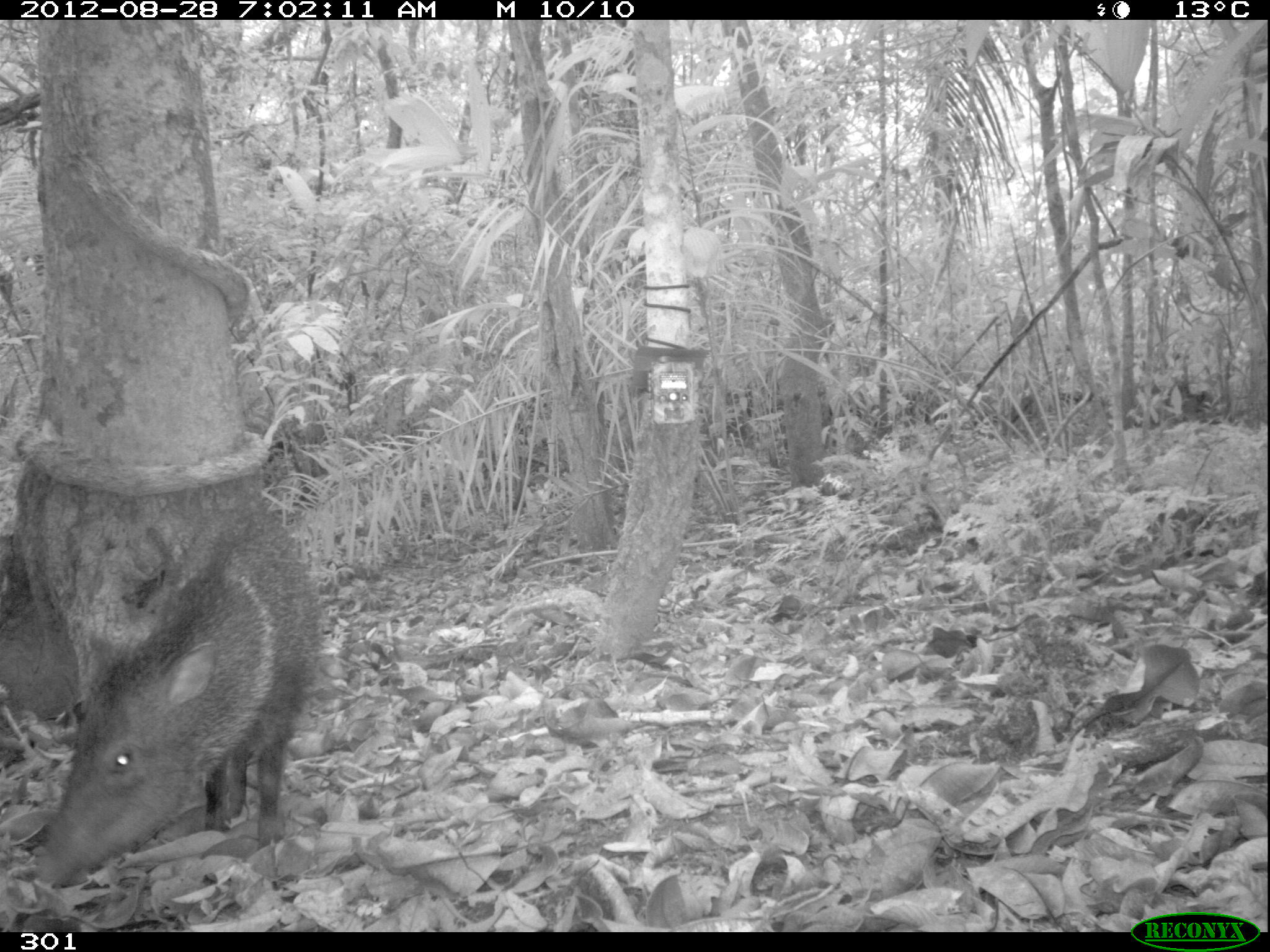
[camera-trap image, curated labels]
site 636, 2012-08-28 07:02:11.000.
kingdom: Animalia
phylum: Chordata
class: Mammalia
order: Artiodactyla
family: Tayassuidae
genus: Pecari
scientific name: Pecari tajacu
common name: collared peccary